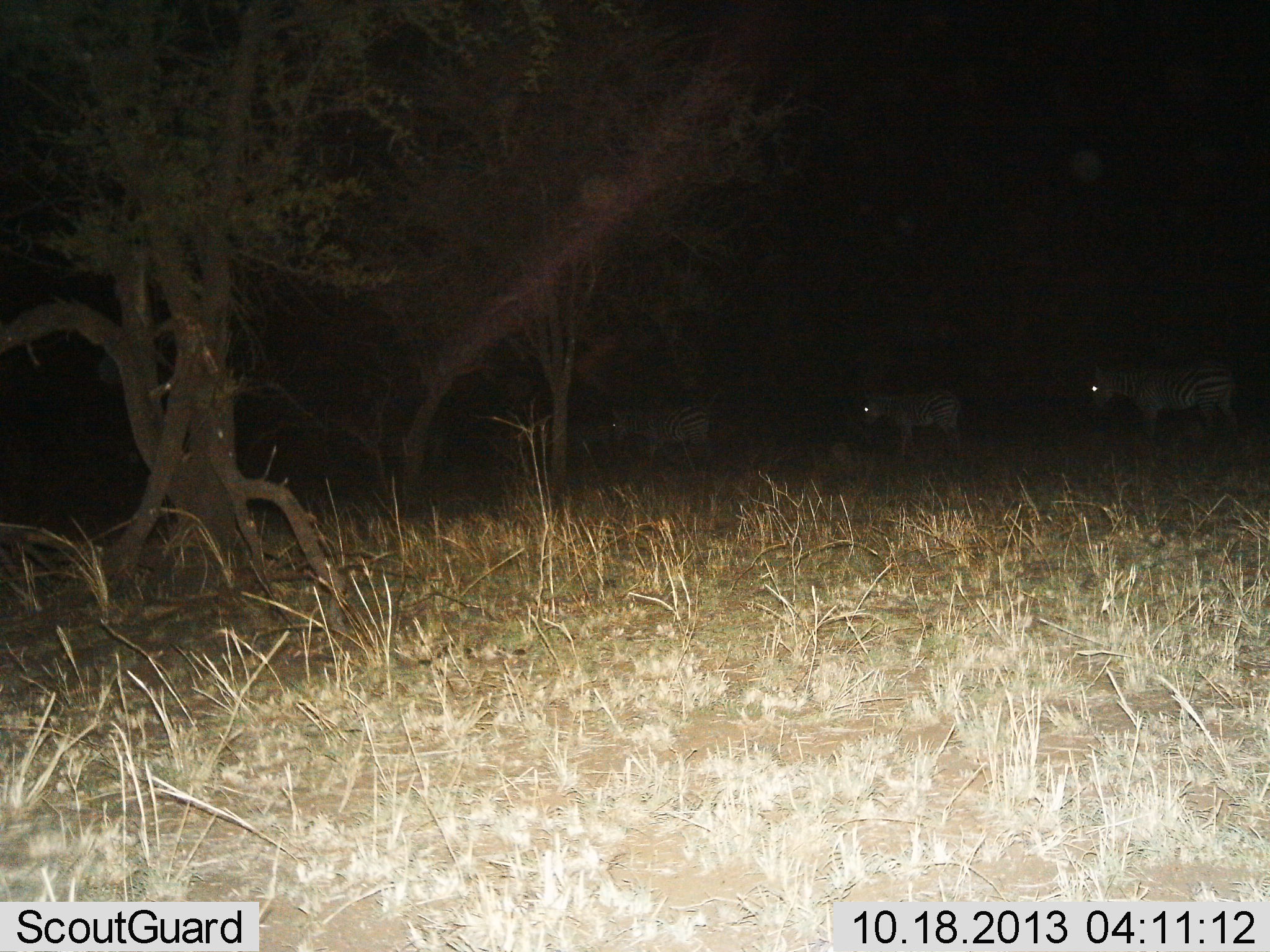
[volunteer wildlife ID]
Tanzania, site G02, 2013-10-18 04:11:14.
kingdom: Animalia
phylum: Chordata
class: Mammalia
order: Perissodactyla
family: Equidae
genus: Equus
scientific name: Equus quagga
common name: plains zebra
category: zebra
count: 3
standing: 40%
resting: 0%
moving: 60%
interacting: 0%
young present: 0%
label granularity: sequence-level